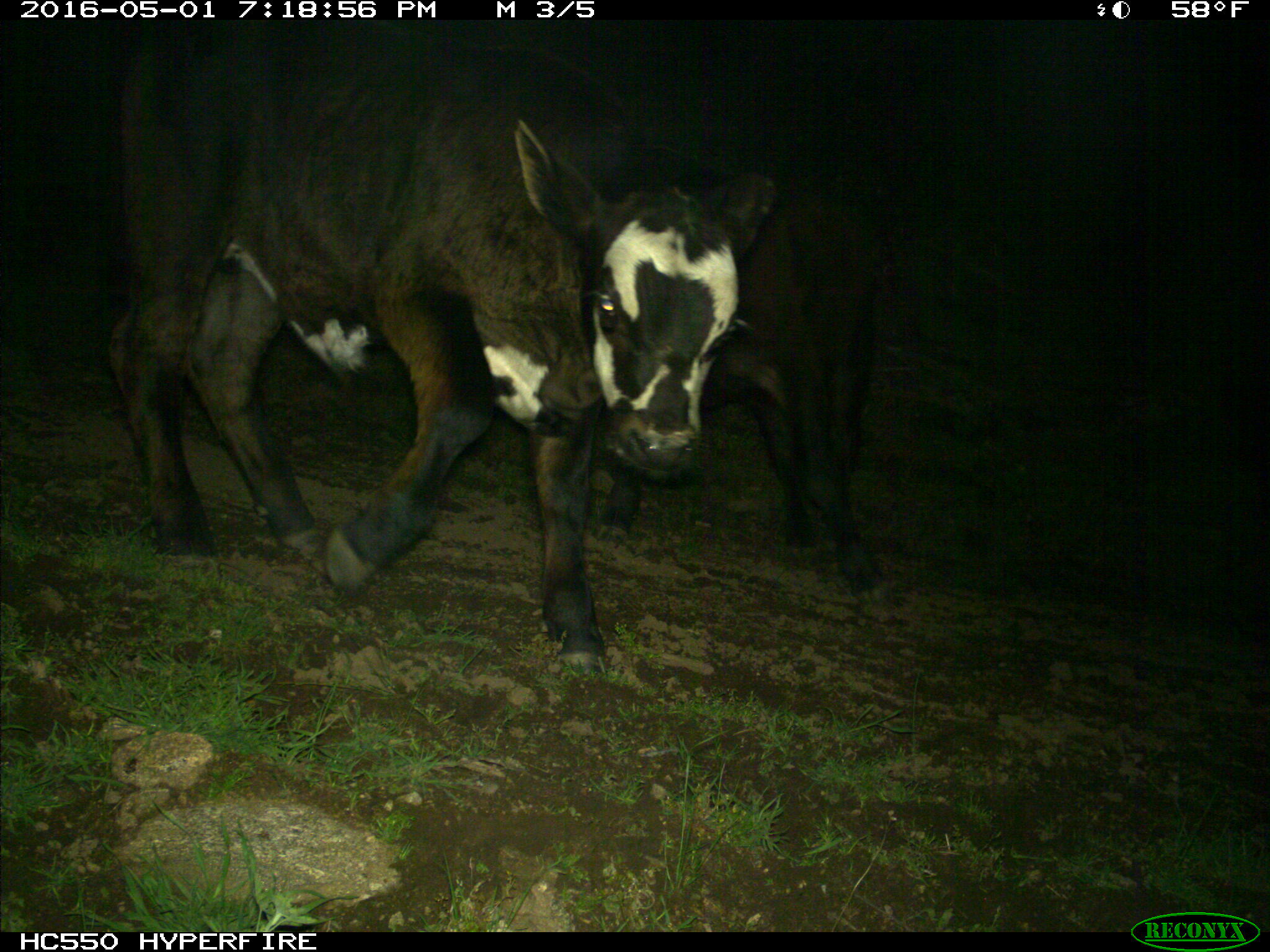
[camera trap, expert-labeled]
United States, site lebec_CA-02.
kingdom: Animalia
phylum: Chordata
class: Mammalia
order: Artiodactyla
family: Bovidae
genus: Bos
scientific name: Bos taurus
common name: domestic cow